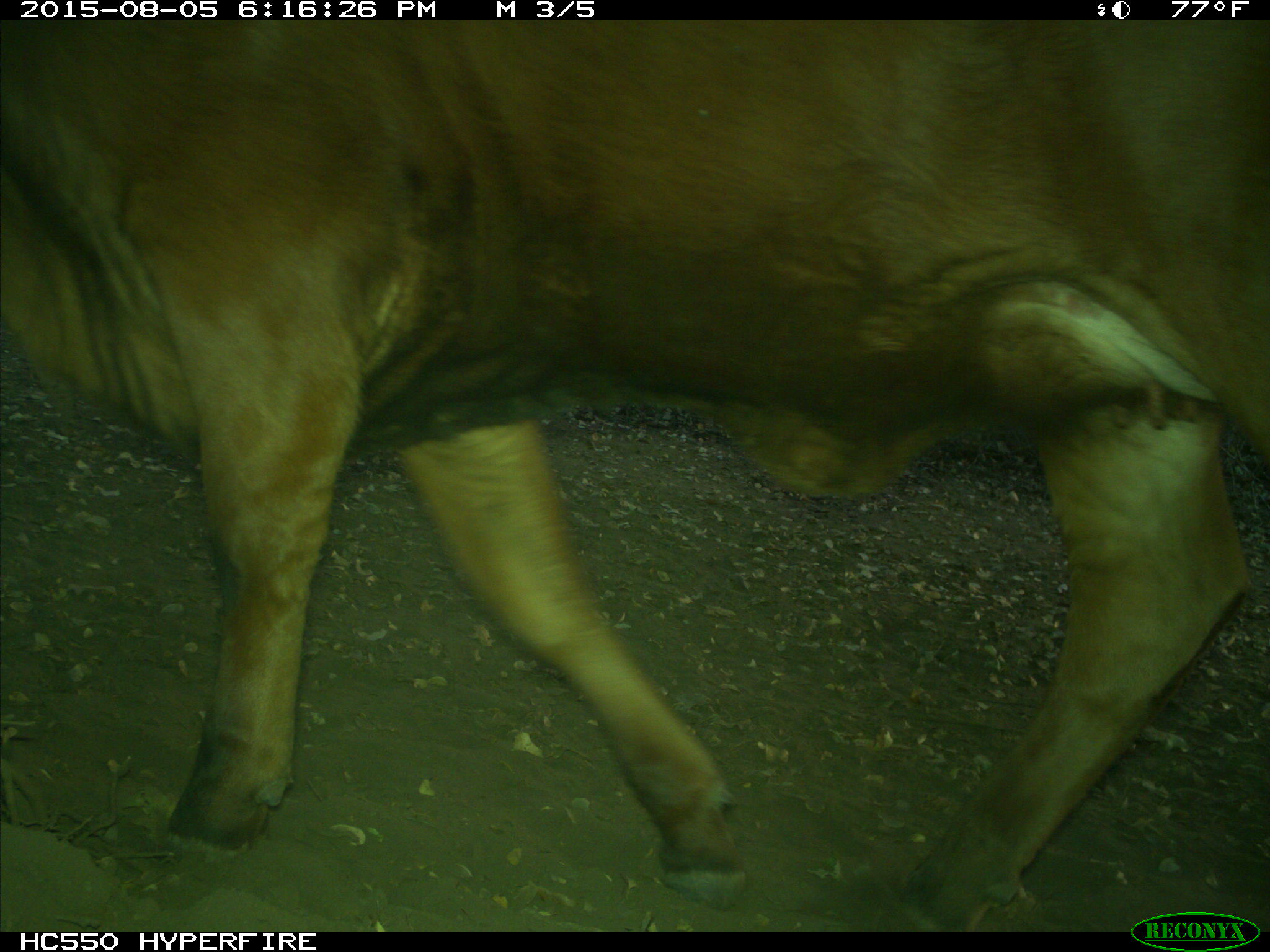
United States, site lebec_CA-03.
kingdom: Animalia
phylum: Chordata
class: Mammalia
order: Artiodactyla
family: Bovidae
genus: Bos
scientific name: Bos taurus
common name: domestic cow